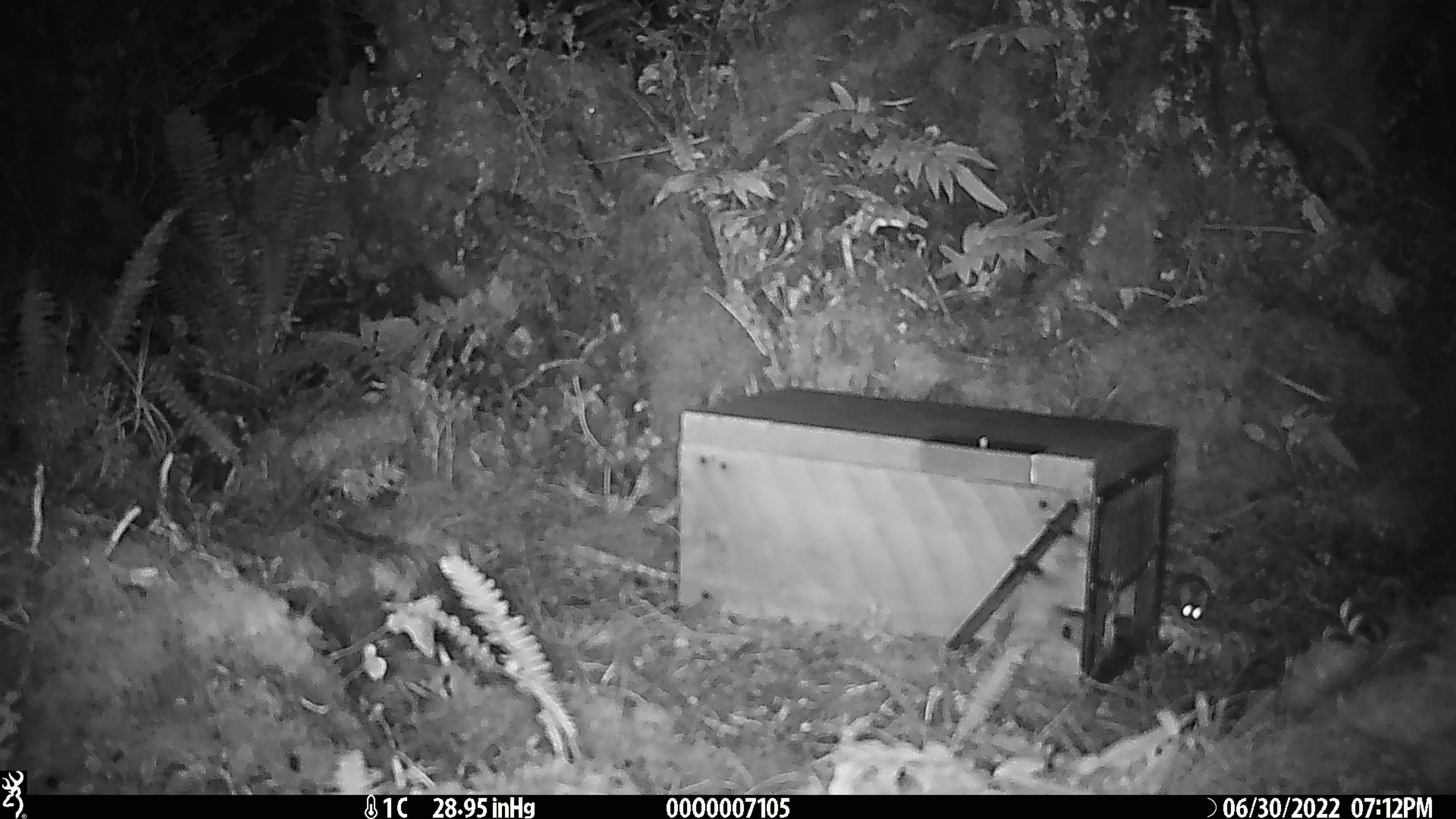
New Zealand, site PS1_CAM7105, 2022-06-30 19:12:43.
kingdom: Animalia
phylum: Chordata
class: Mammalia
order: Rodentia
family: Muridae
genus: Mus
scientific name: Mus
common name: mouse